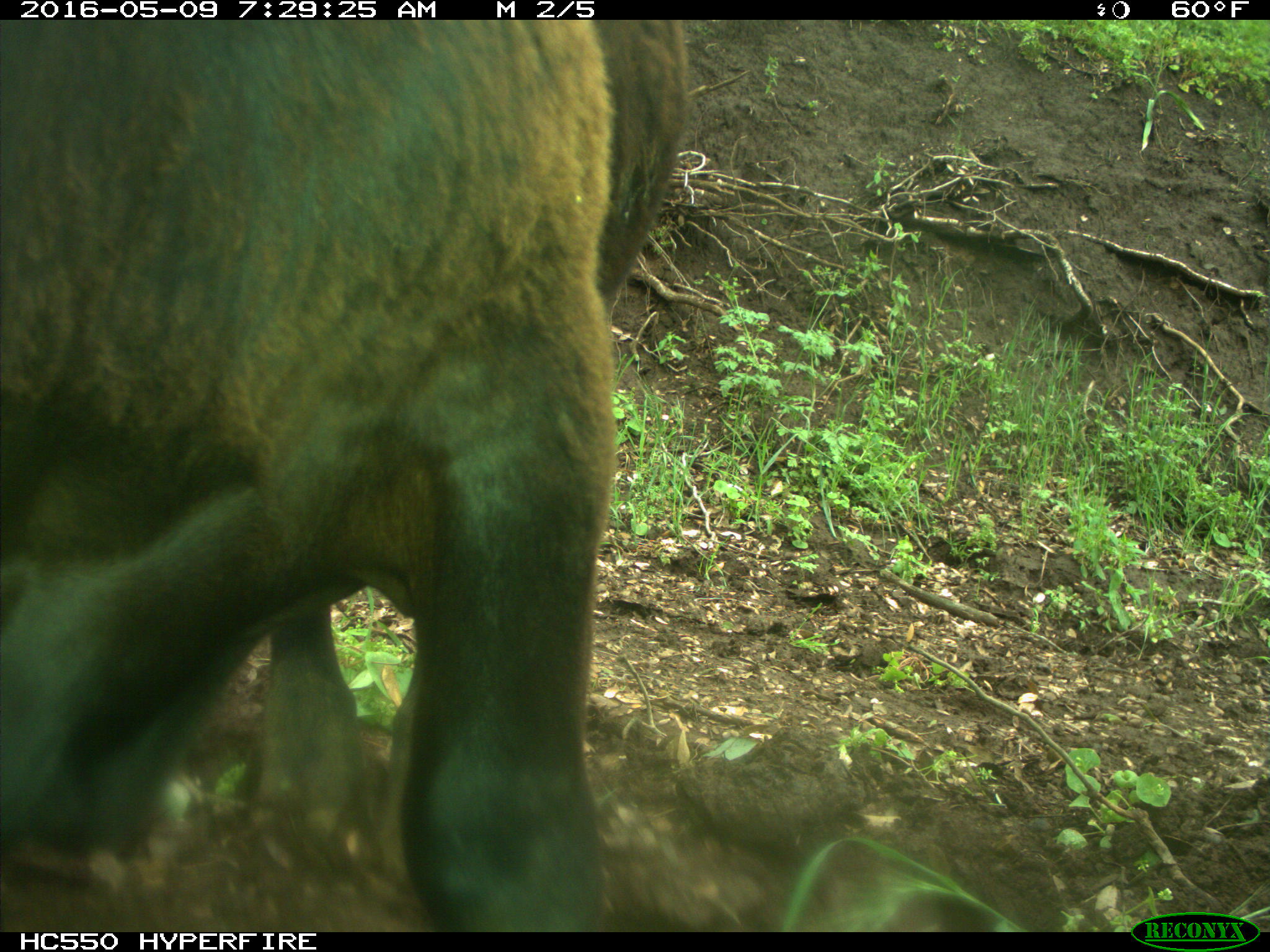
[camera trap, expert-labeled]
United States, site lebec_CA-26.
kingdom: Animalia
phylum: Chordata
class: Mammalia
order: Artiodactyla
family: Bovidae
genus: Bos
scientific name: Bos taurus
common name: domestic cow